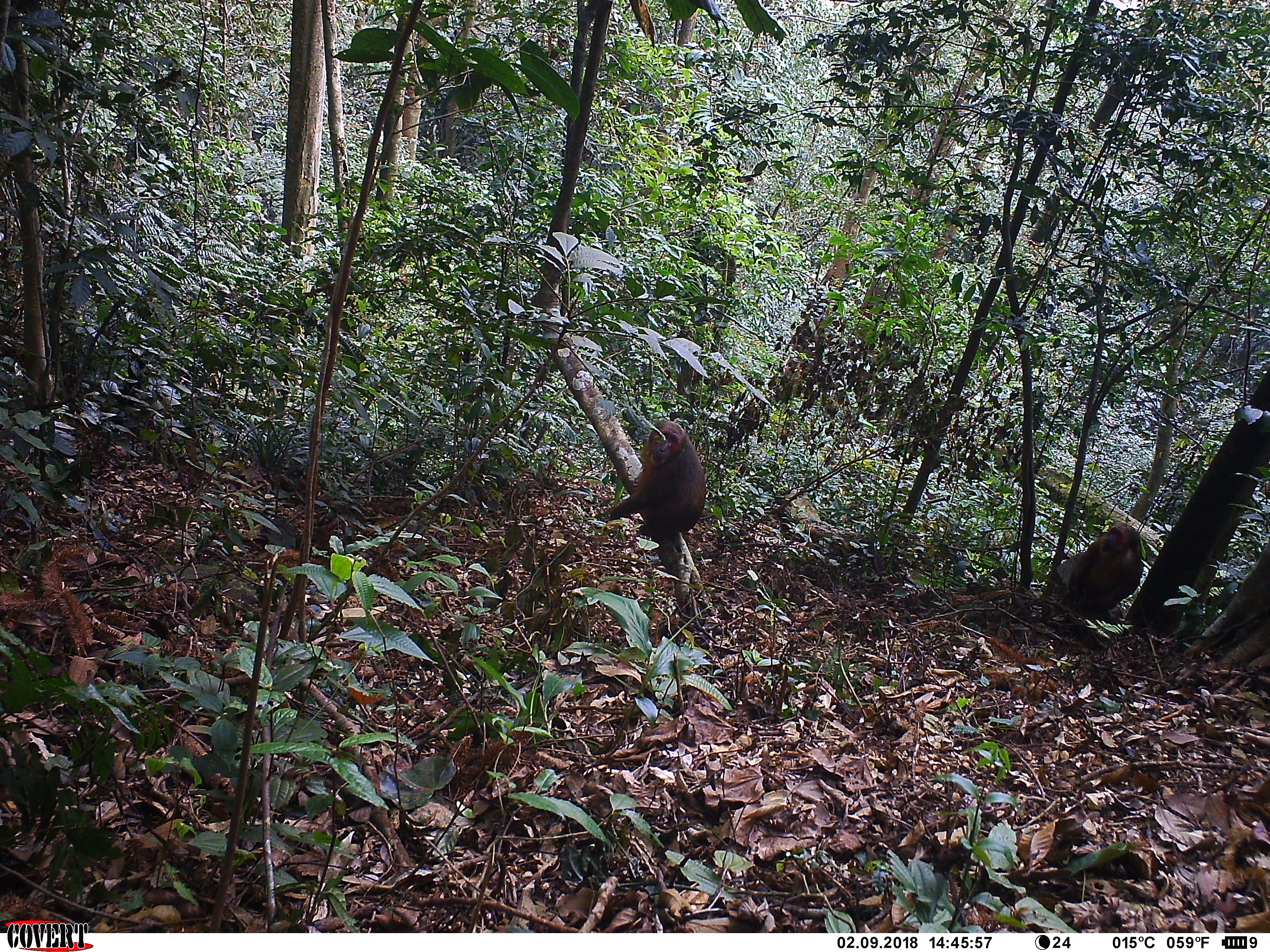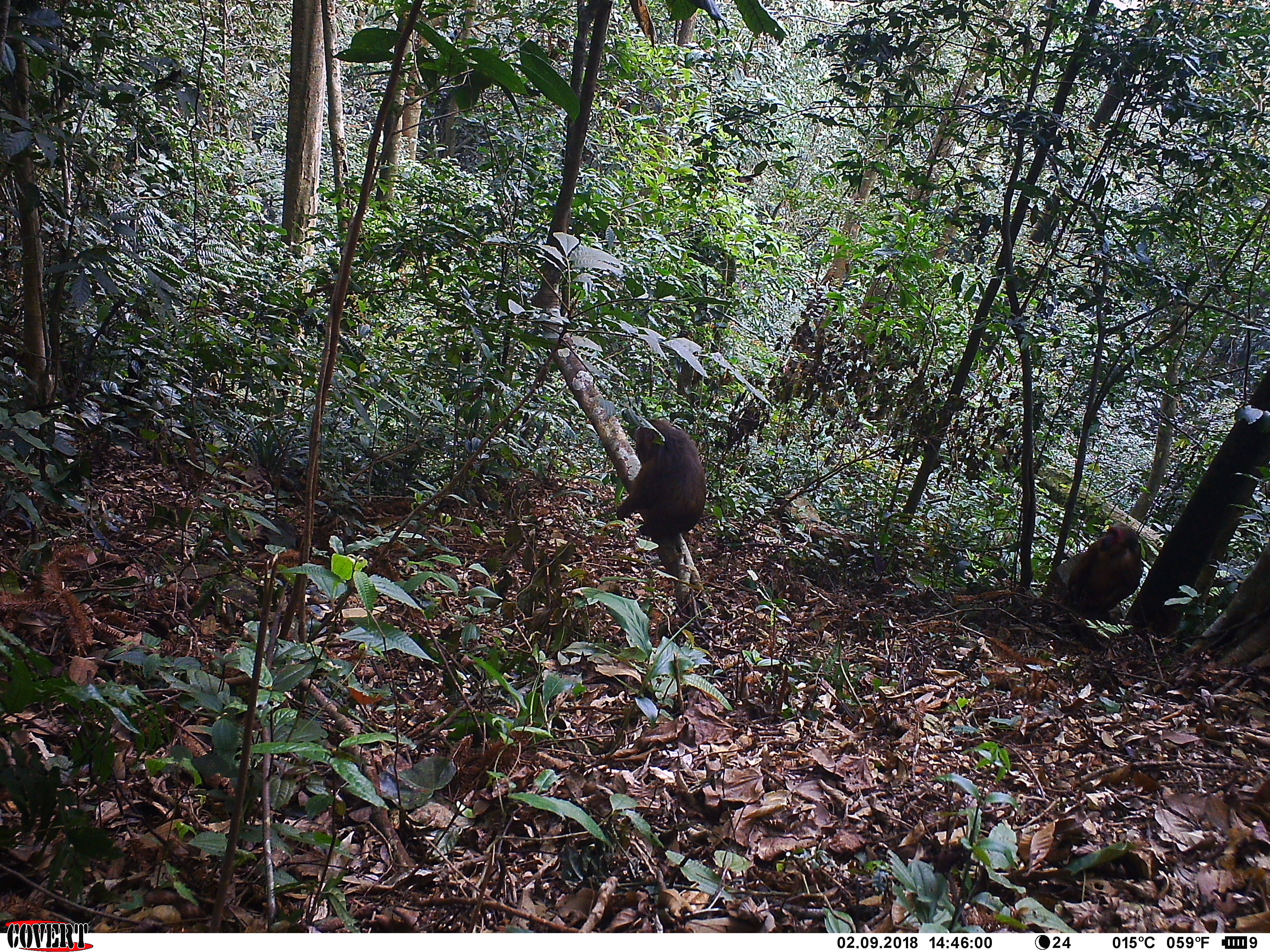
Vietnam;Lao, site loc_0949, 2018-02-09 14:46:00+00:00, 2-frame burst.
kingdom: Animalia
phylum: Chordata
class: Mammalia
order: Primates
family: Cercopithecidae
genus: Macaca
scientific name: Macaca arctoides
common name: stump-tailed macaque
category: stump tailed macaque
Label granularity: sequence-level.